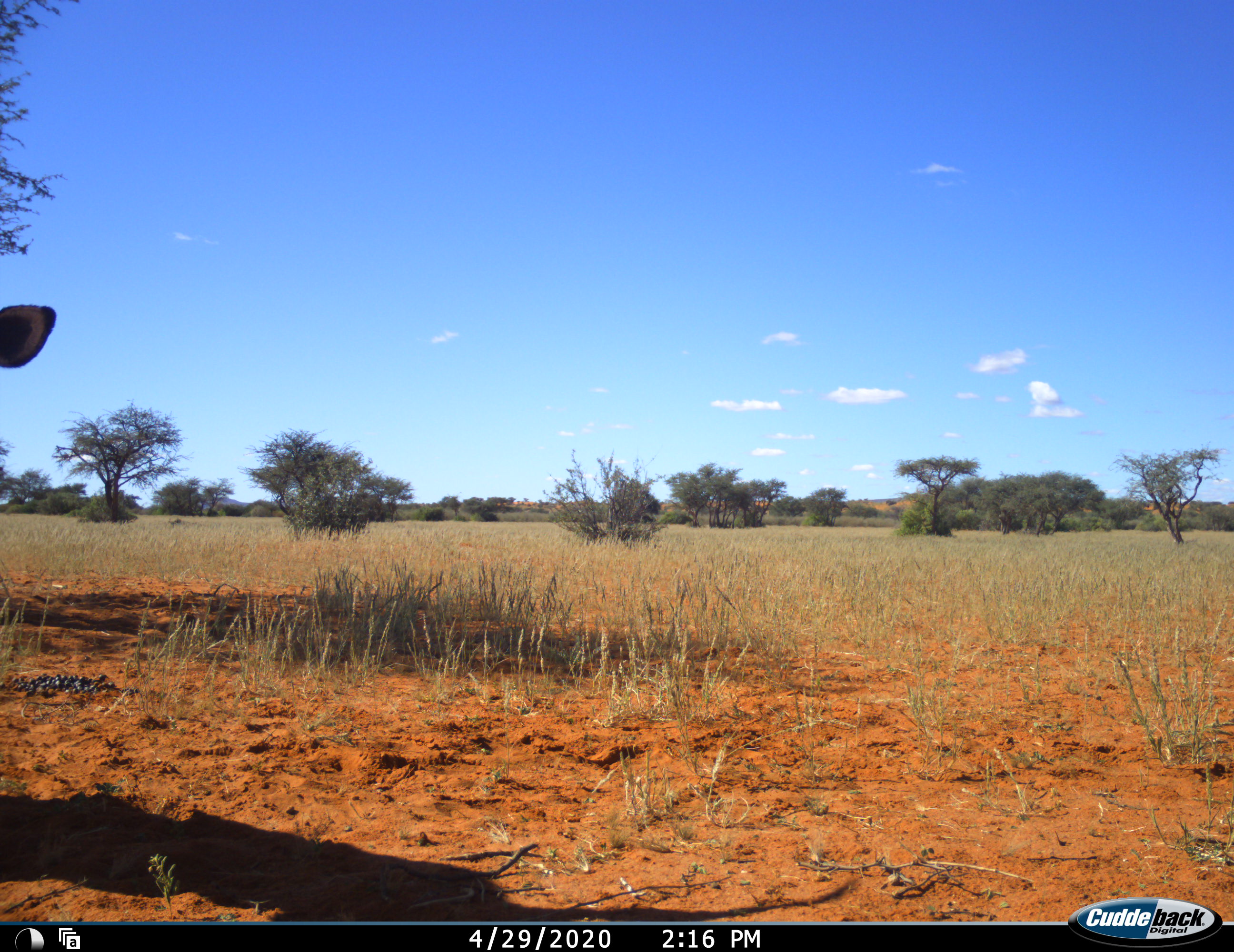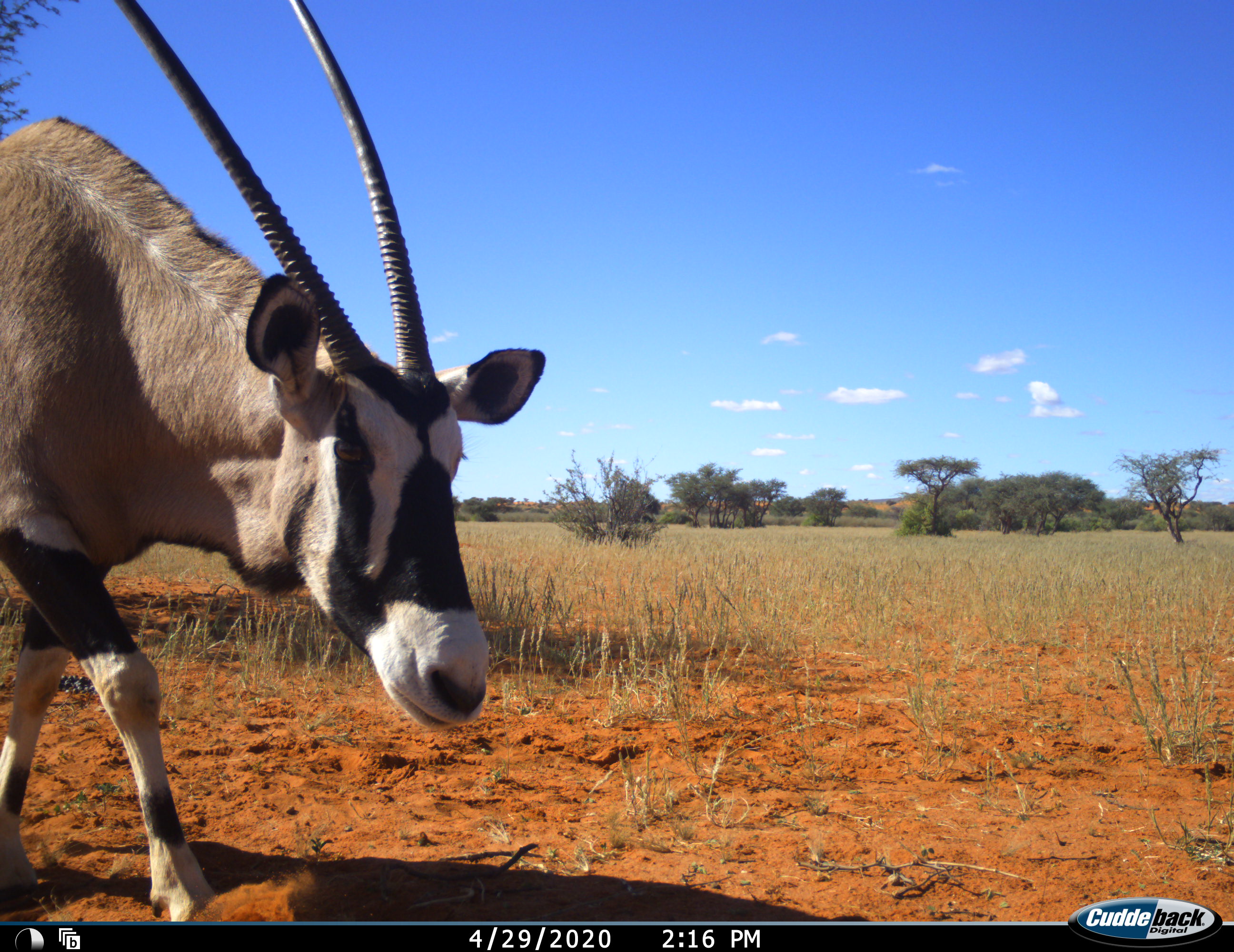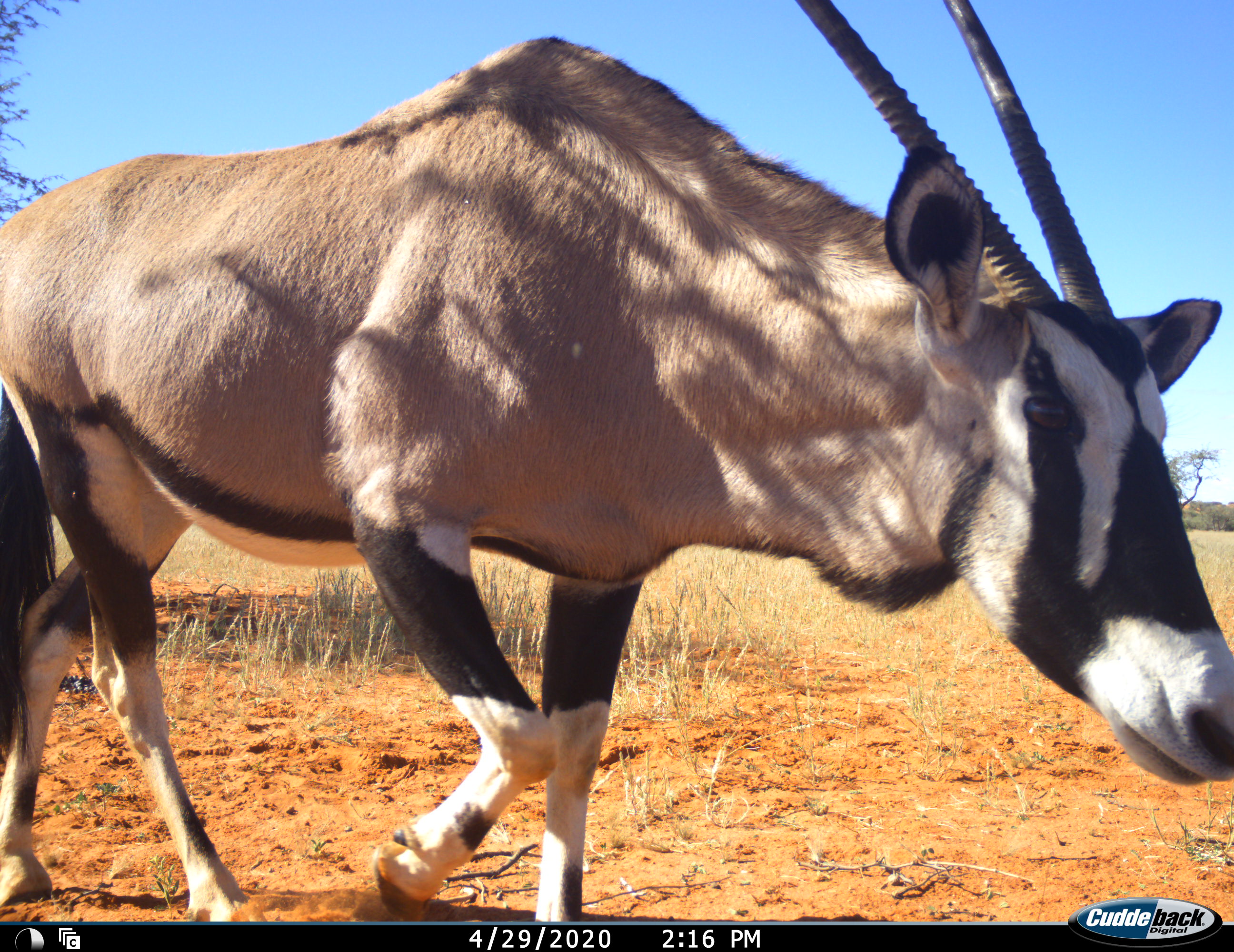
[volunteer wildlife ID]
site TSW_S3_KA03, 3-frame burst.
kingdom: Animalia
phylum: Chordata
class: Mammalia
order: Artiodactyla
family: Bovidae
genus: Oryx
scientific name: Oryx gazella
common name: gemsbok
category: oryx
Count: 1.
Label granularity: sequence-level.